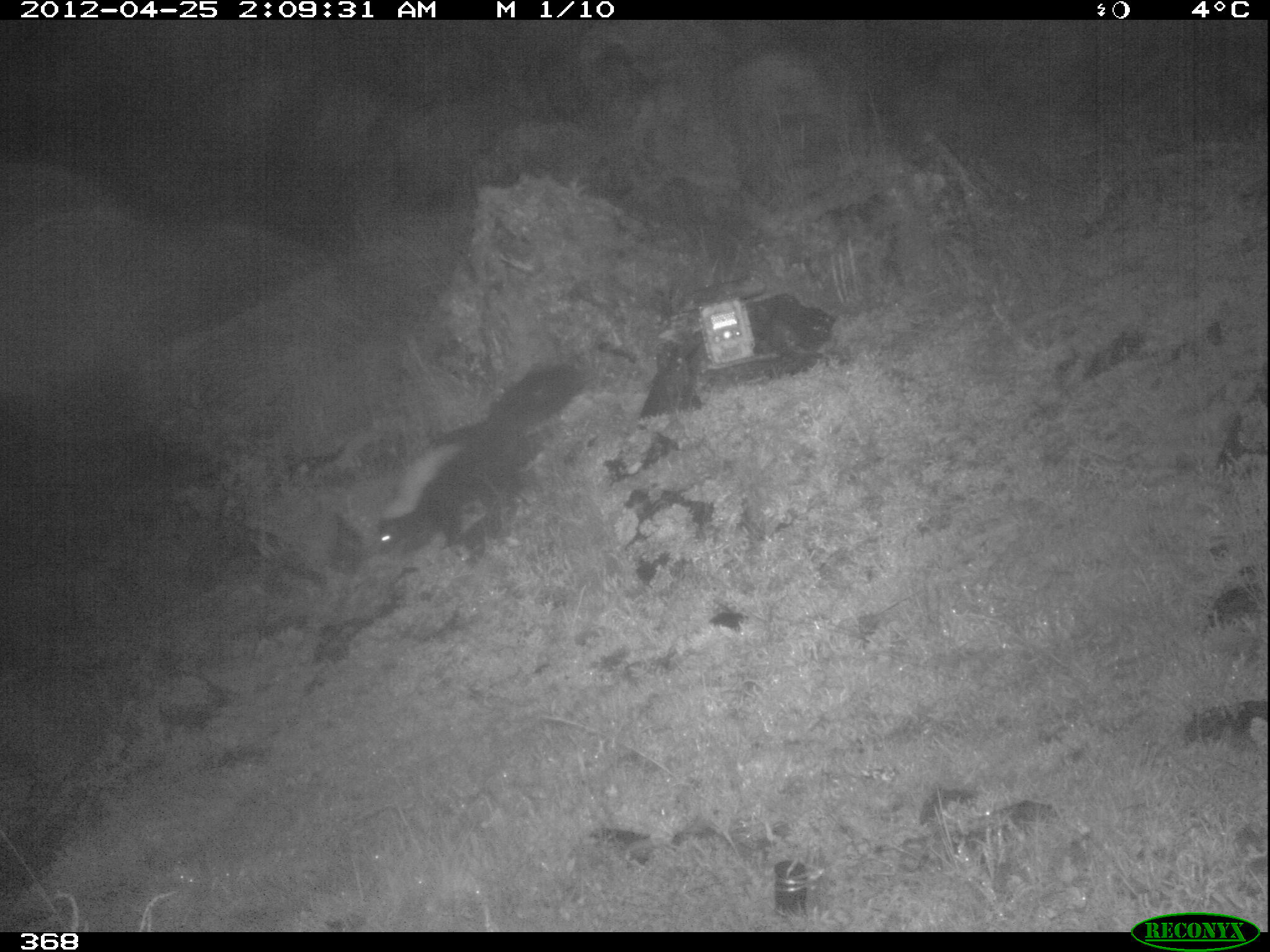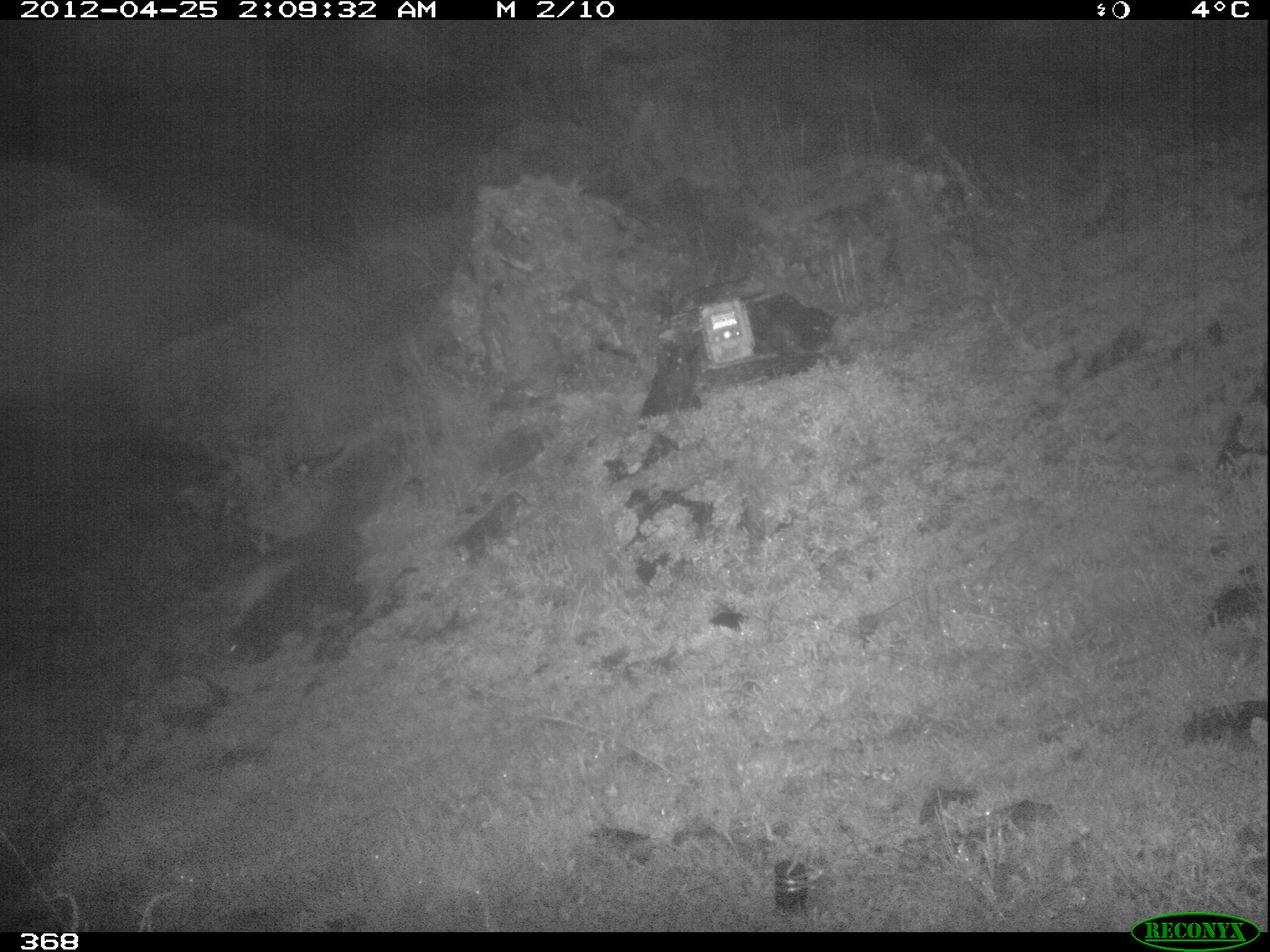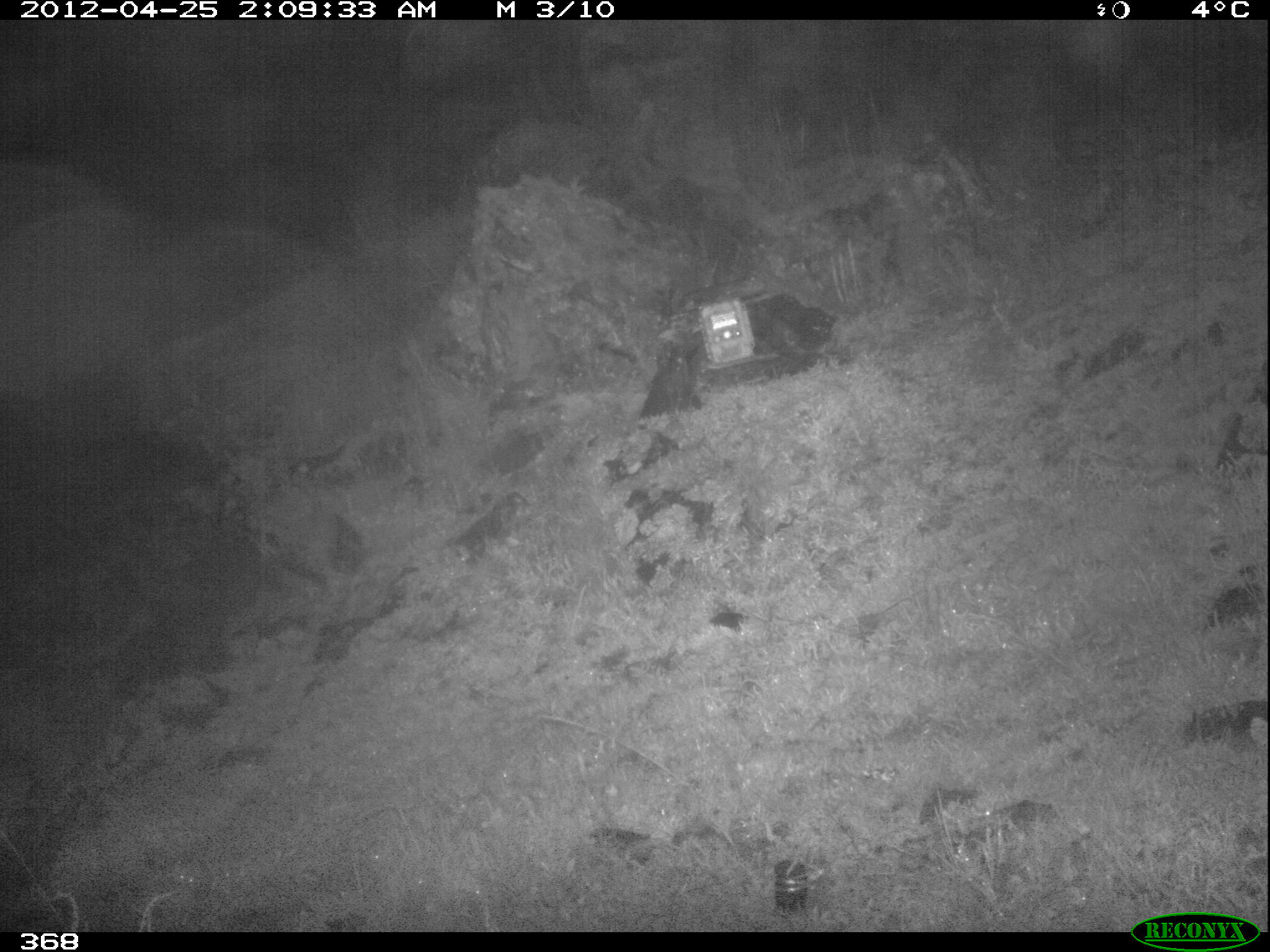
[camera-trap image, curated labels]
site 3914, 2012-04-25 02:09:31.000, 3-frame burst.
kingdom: Animalia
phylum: Chordata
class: Mammalia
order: Carnivora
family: Mephitidae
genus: Conepatus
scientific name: Conepatus chinga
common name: molina's hog-nosed skunk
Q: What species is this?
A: Conepatus chinga (molina's hog-nosed skunk).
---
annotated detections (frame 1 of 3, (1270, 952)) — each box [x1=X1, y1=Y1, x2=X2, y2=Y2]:
conepatus chinga: [x1=376, y1=362, x2=586, y2=555]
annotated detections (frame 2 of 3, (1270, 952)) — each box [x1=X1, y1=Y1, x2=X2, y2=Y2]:
conepatus chinga: [x1=225, y1=435, x2=369, y2=662]